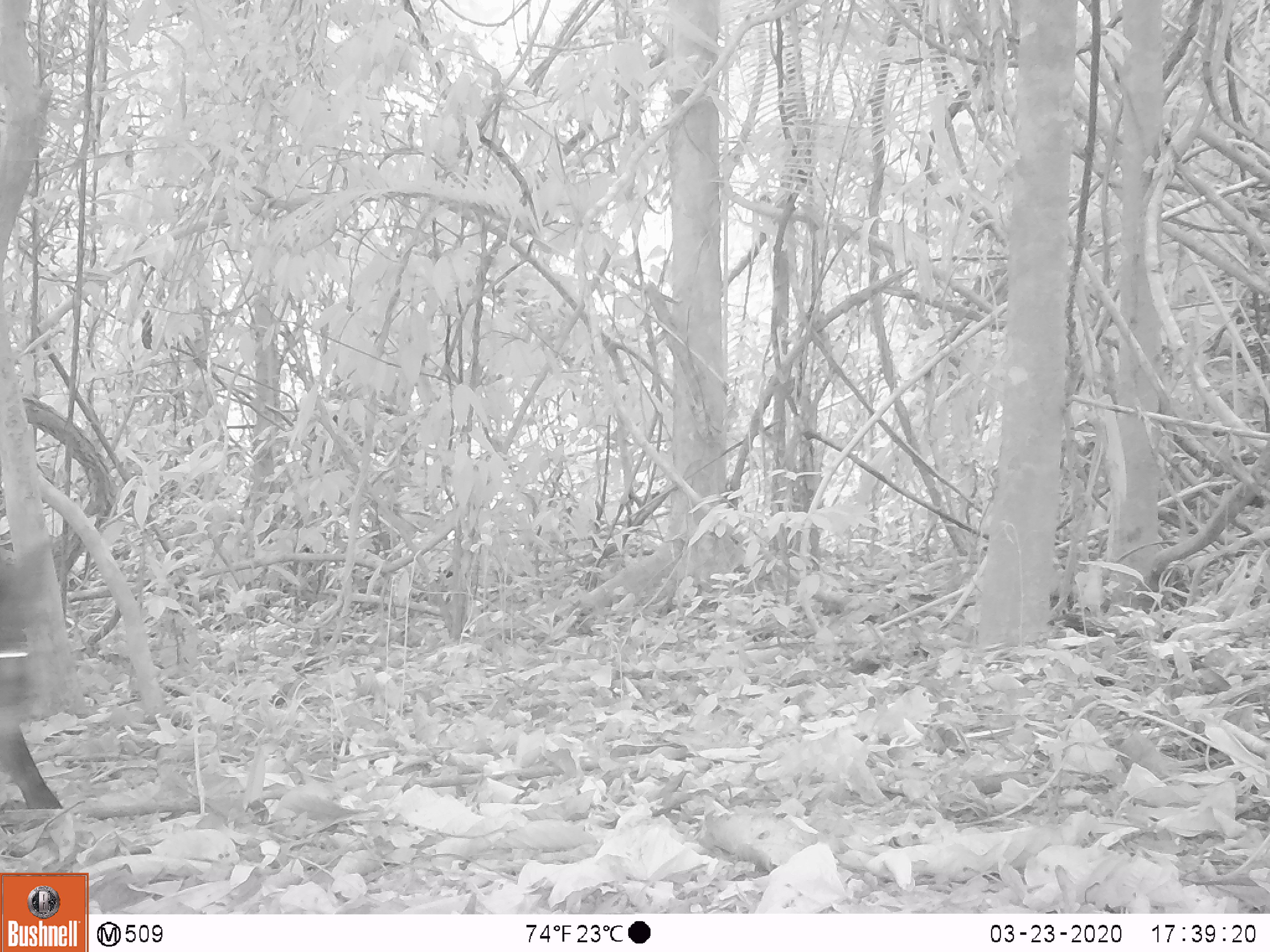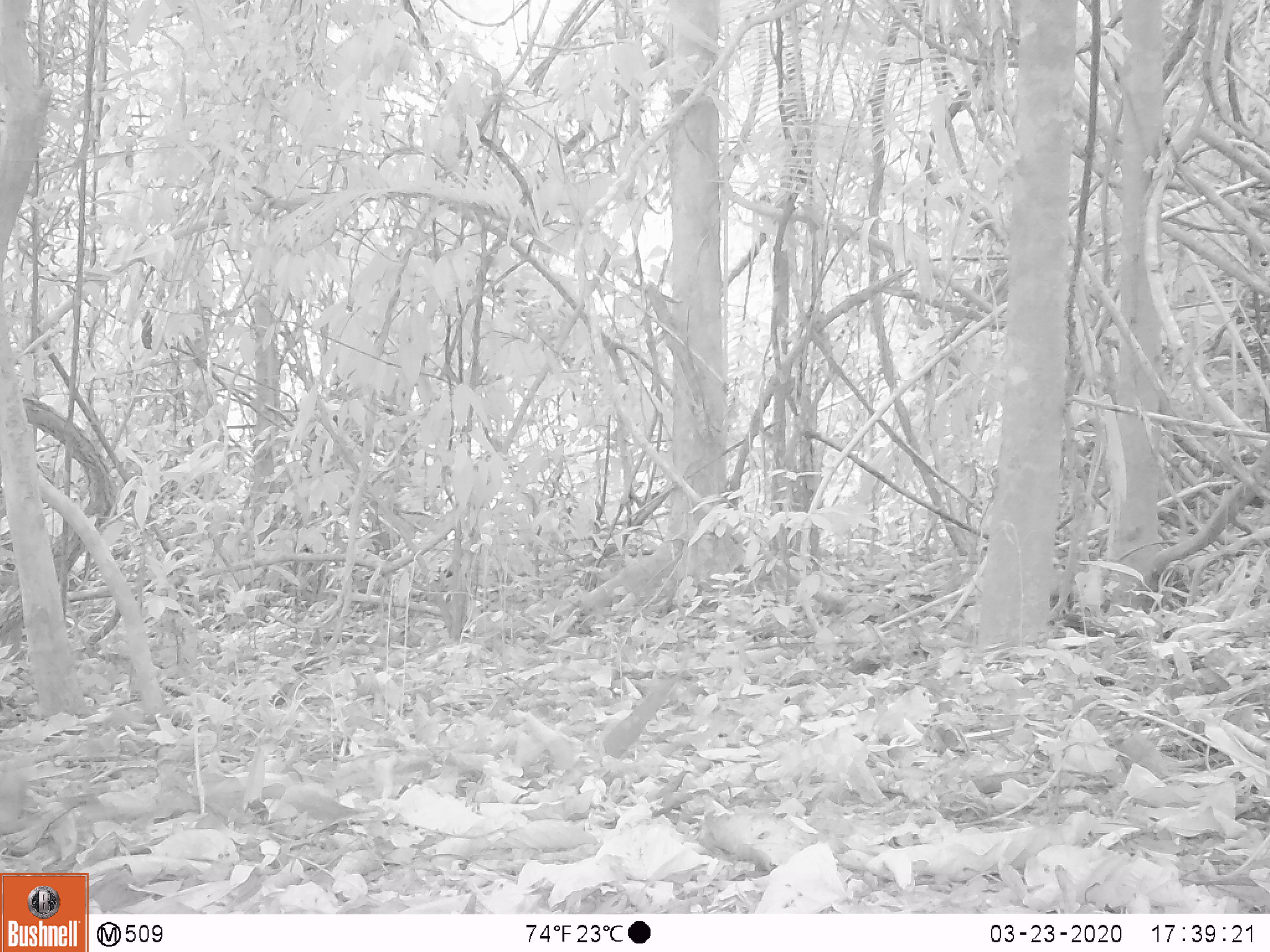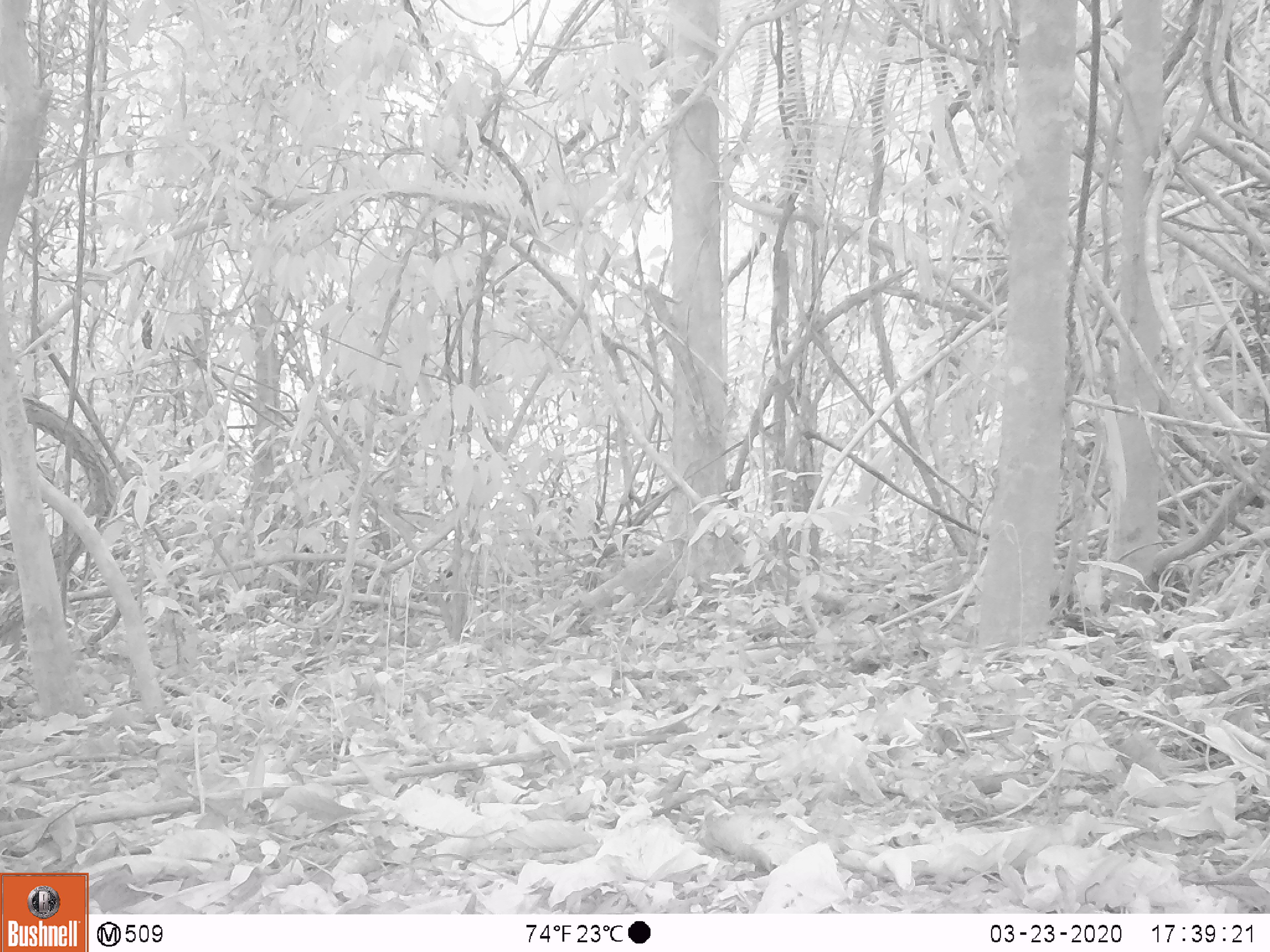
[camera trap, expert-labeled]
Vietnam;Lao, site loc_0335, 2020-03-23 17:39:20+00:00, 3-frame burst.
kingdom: Animalia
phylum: Chordata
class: Mammalia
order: Artiodactyla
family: Suidae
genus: Sus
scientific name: Sus scrofa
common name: eurasian wild pig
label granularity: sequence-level